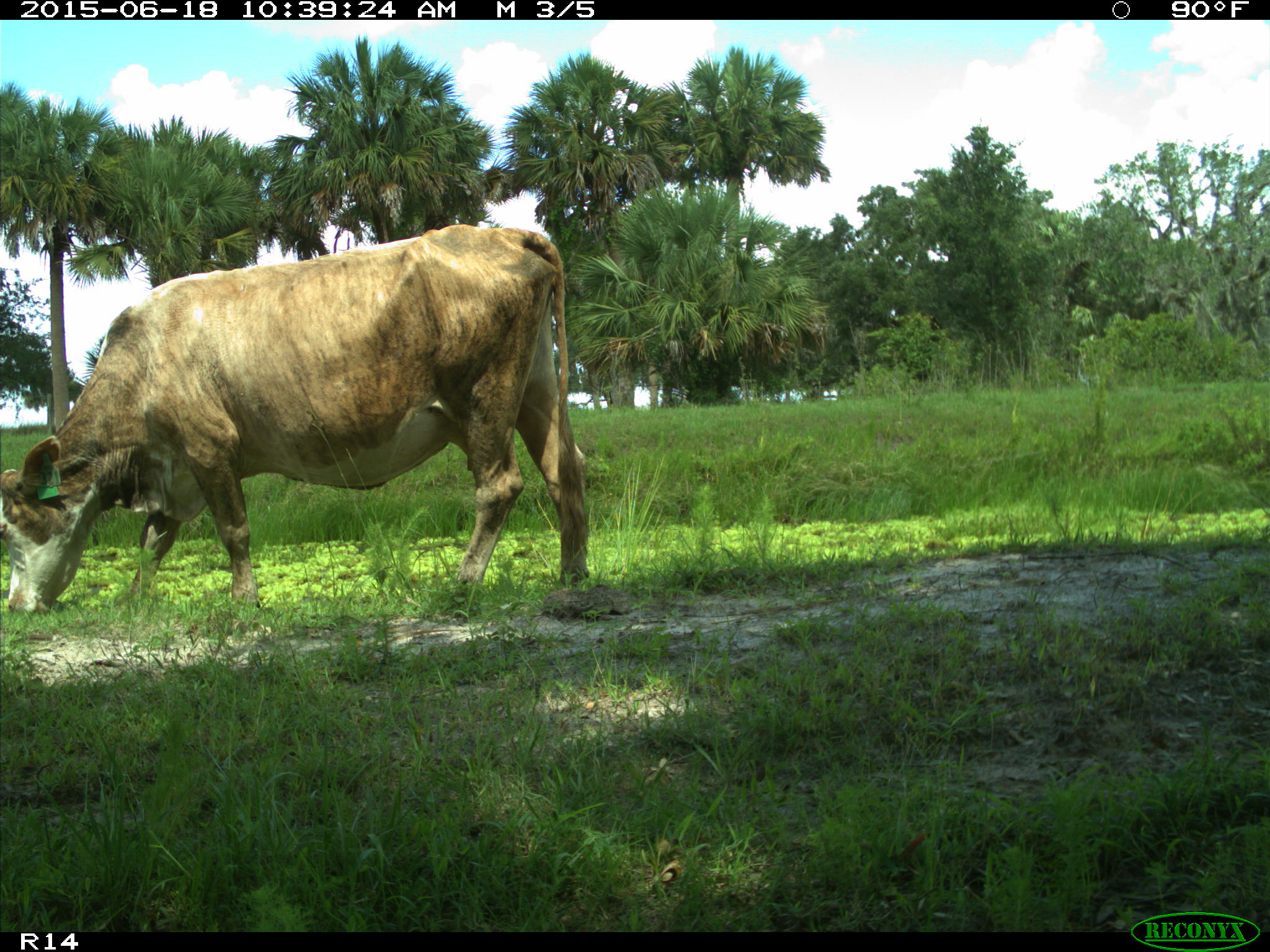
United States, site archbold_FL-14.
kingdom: Animalia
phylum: Chordata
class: Mammalia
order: Artiodactyla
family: Bovidae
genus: Bos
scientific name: Bos taurus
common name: domestic cow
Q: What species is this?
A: Bos taurus (domestic cow).